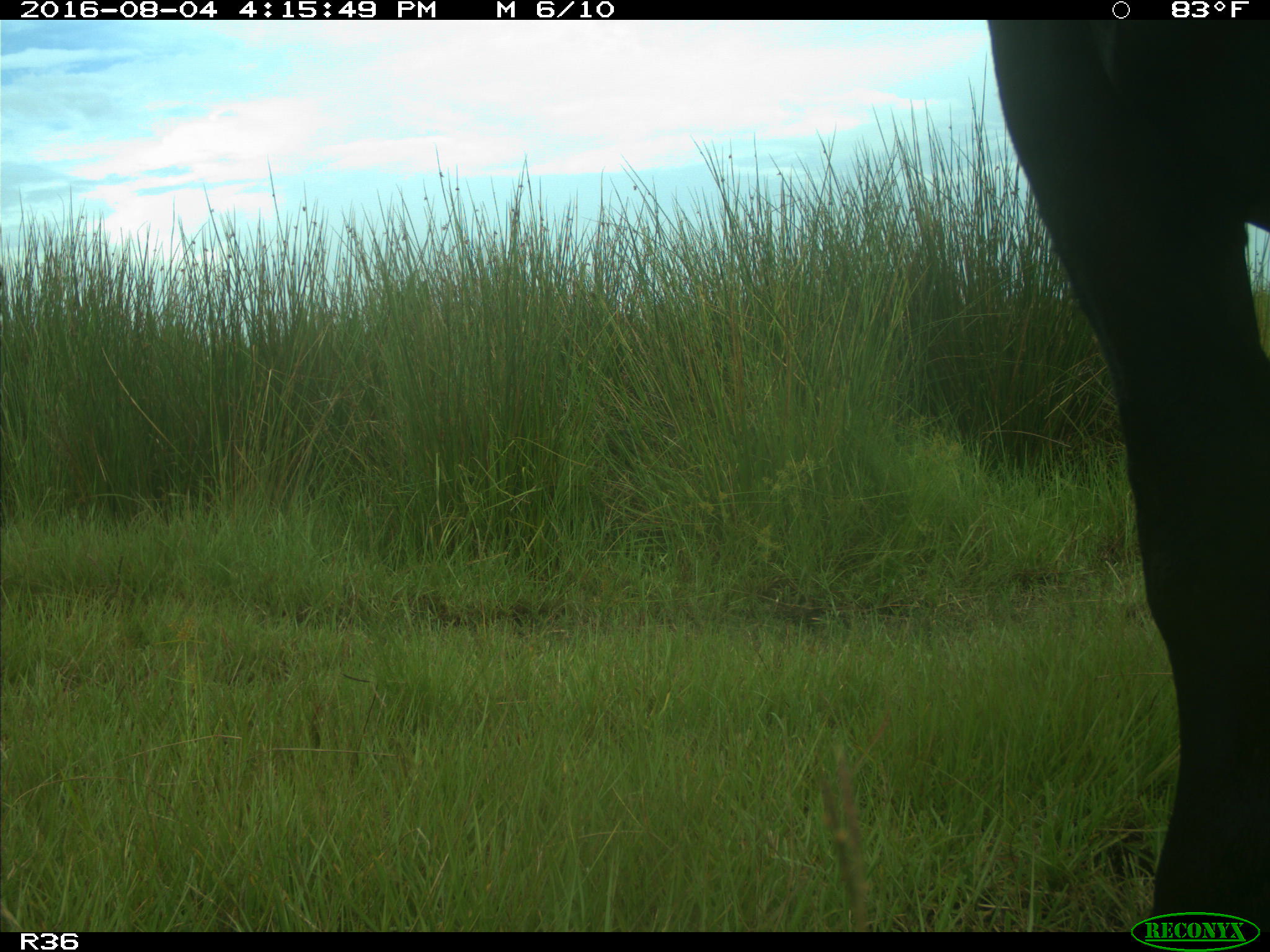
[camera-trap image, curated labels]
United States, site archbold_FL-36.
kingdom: Animalia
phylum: Chordata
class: Mammalia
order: Artiodactyla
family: Bovidae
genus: Bos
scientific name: Bos taurus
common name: domestic cow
Bos taurus (domestic cow).